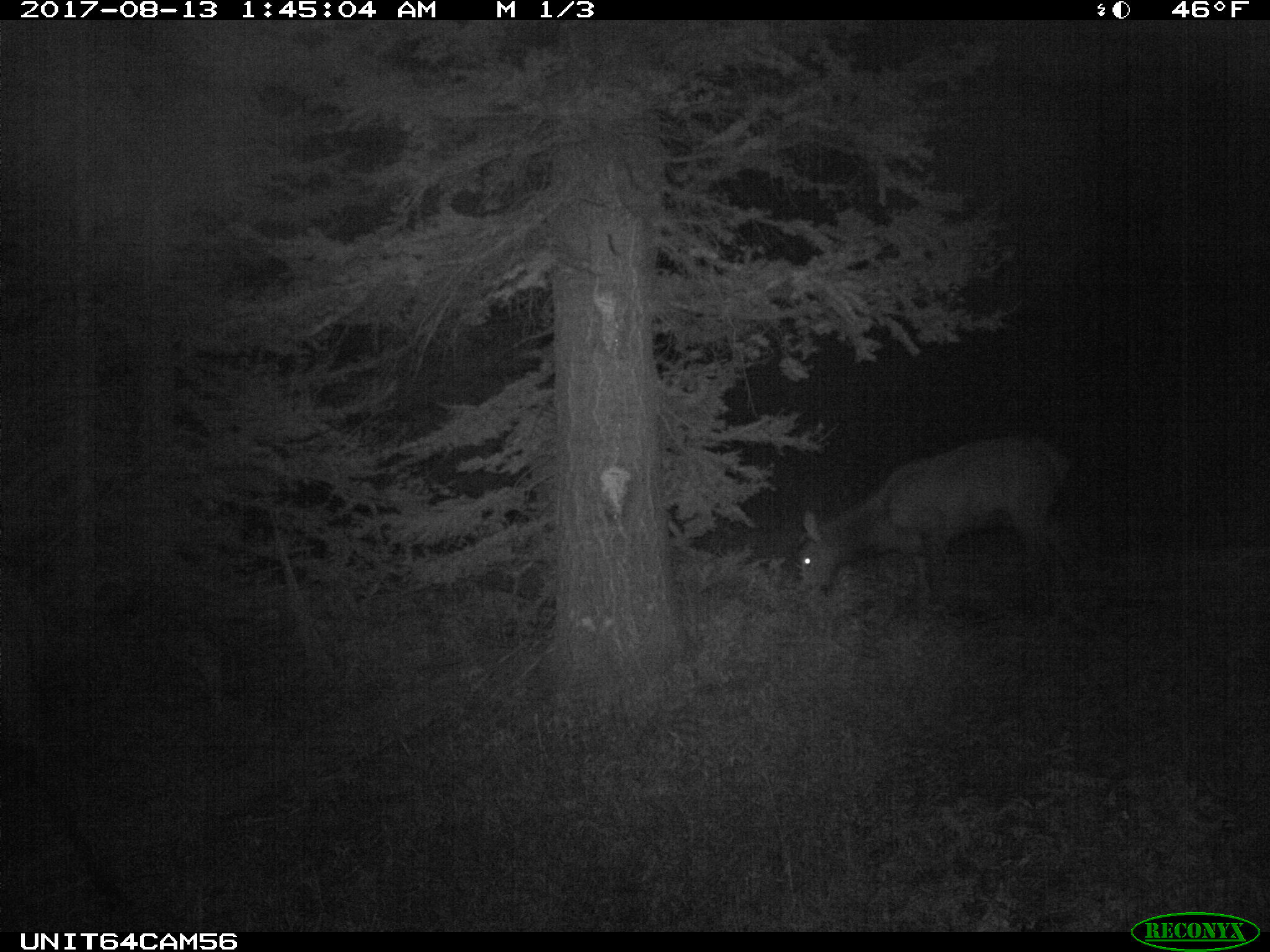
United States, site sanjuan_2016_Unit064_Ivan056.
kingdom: Animalia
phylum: Chordata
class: Mammalia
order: Artiodactyla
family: Cervidae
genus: Cervus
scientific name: Cervus elaphus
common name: red deer